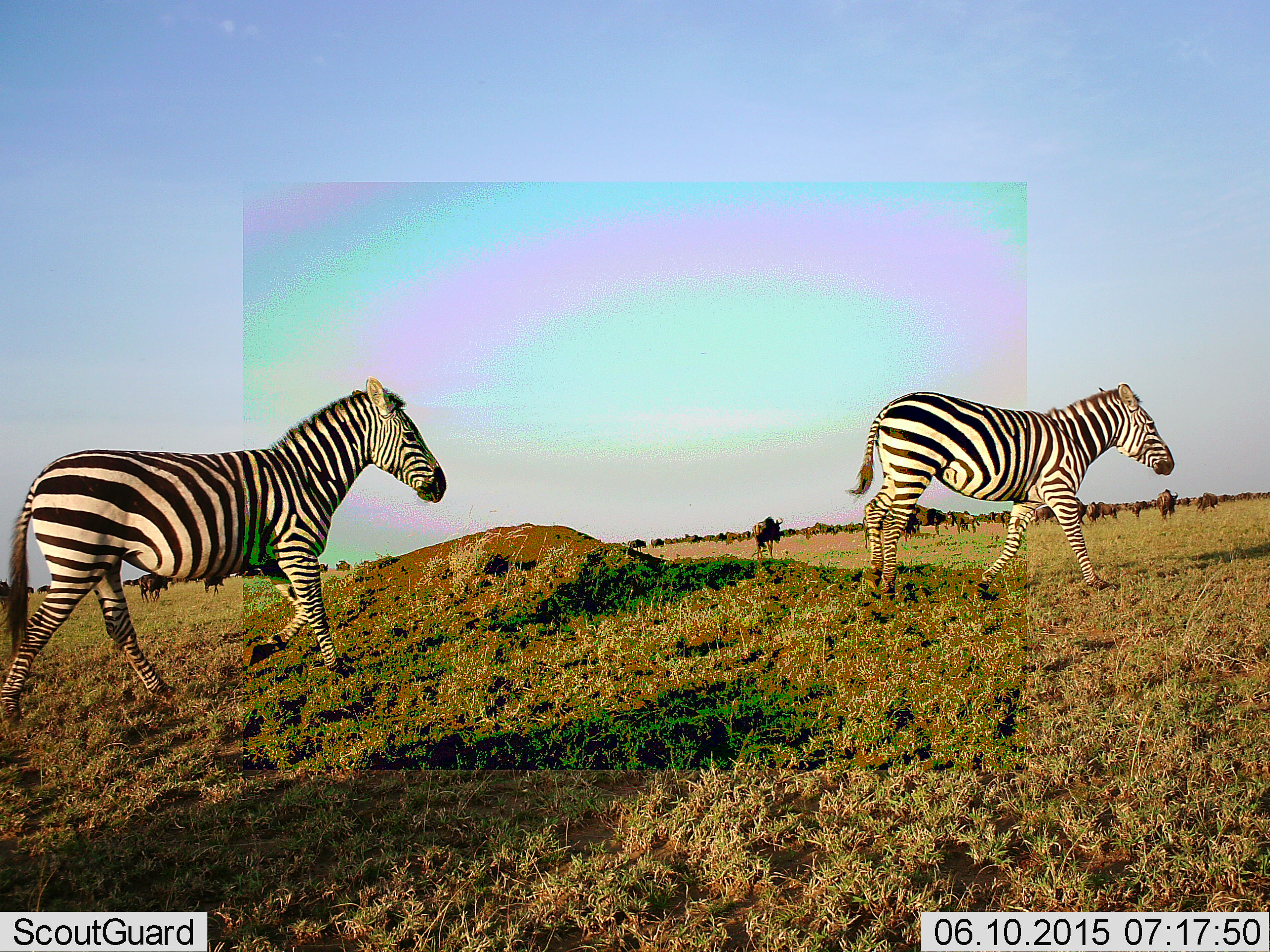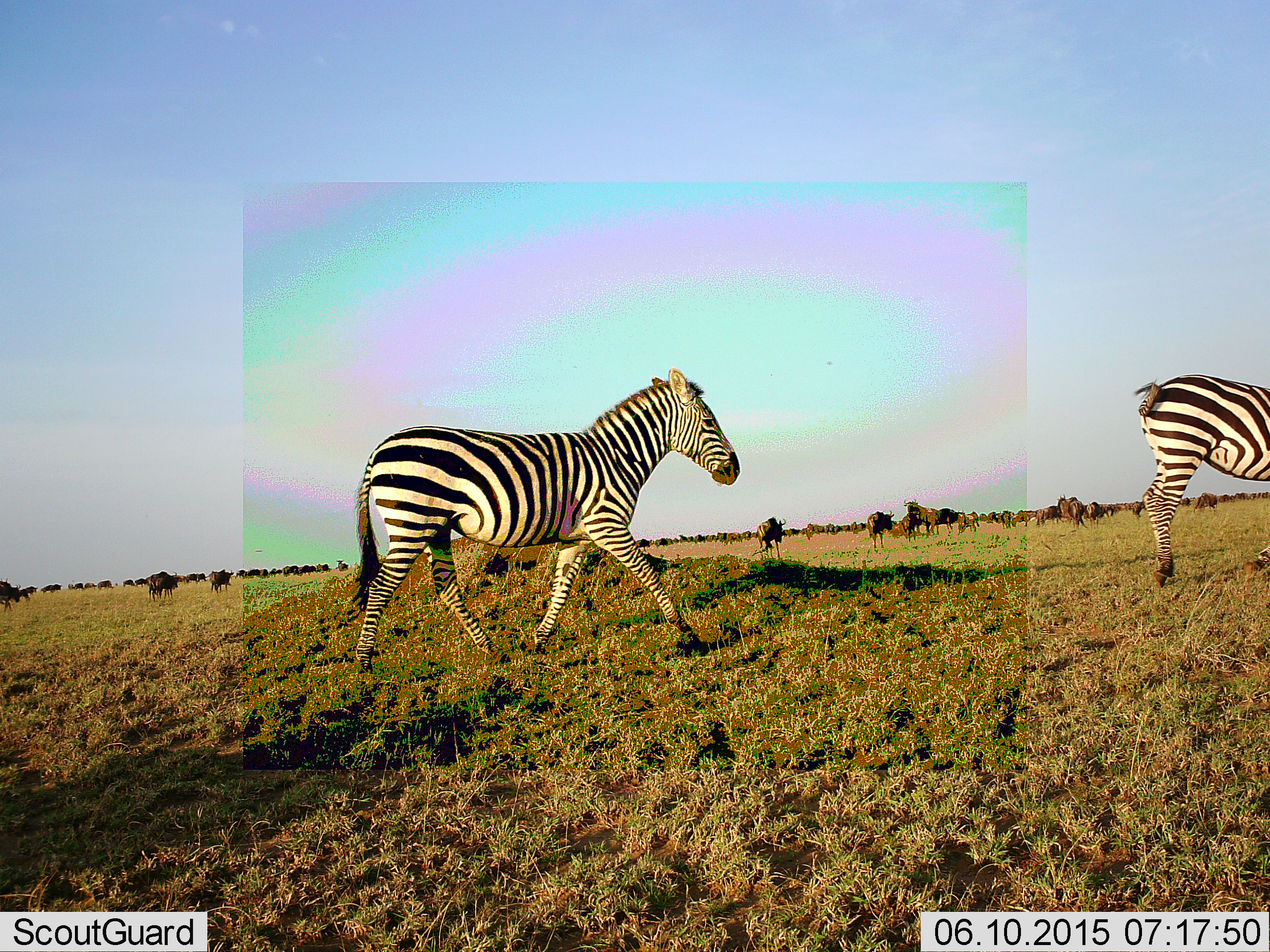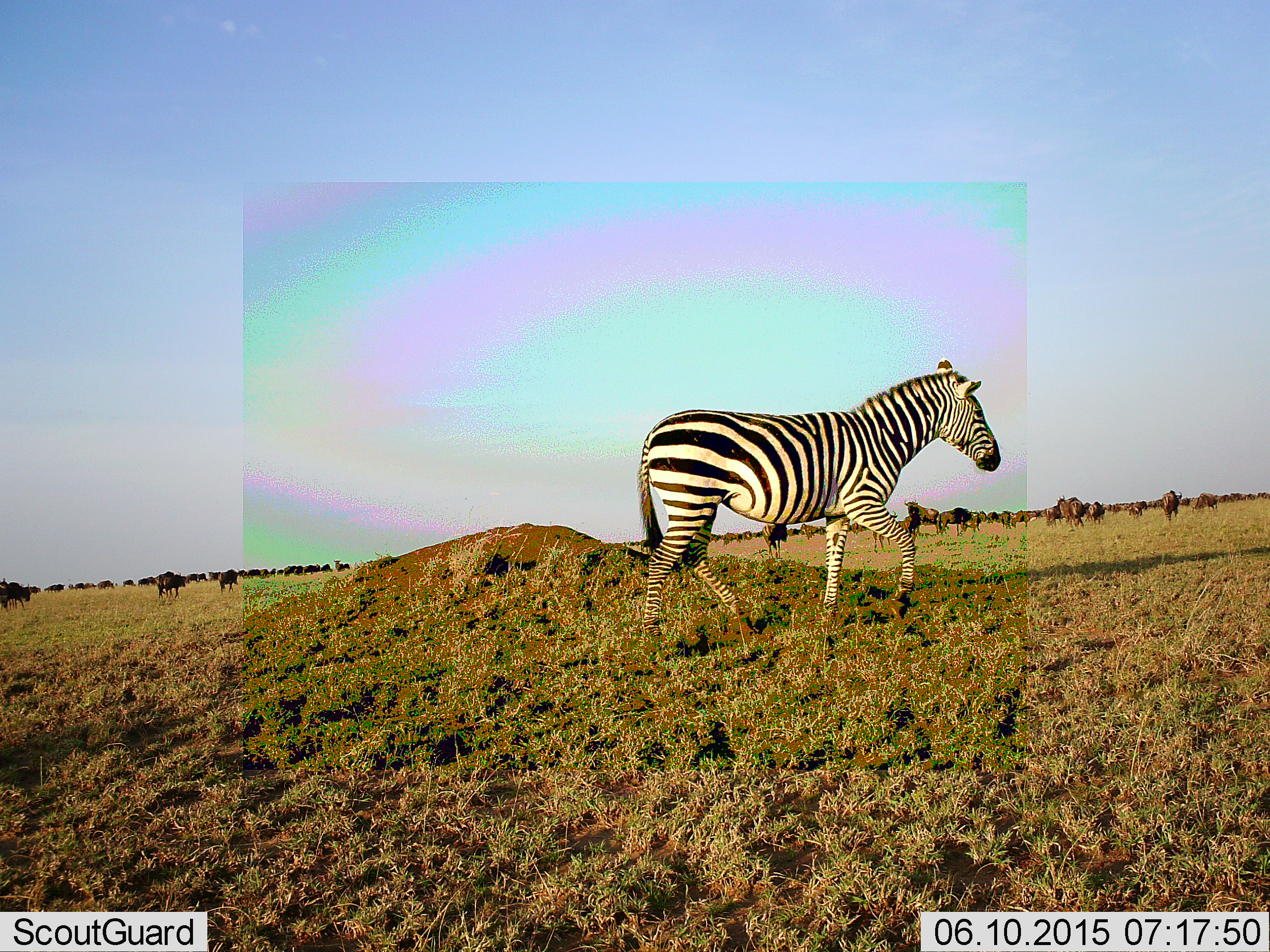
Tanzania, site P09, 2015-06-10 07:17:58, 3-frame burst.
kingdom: Animalia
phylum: Chordata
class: Mammalia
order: Artiodactyla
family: Bovidae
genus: Connochaetes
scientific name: Connochaetes taurinus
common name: blue wildebeest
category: wildebeest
Wildebeest (blue wildebeest) (Connochaetes taurinus), count 51+. Behavior (volunteer vote fractions): standing 50%, resting 0%, moving 70%, interacting 0%. Young present (vote fraction): 0%. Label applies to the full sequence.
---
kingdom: Animalia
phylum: Chordata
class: Mammalia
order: Perissodactyla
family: Equidae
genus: Equus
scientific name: Equus quagga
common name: plains zebra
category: zebra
Zebra (plains zebra) (Equus quagga), count 2. Behavior (volunteer vote fractions): standing 0%, resting 0%, moving 100%, interacting 0%. Young present (vote fraction): 0%. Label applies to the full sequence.